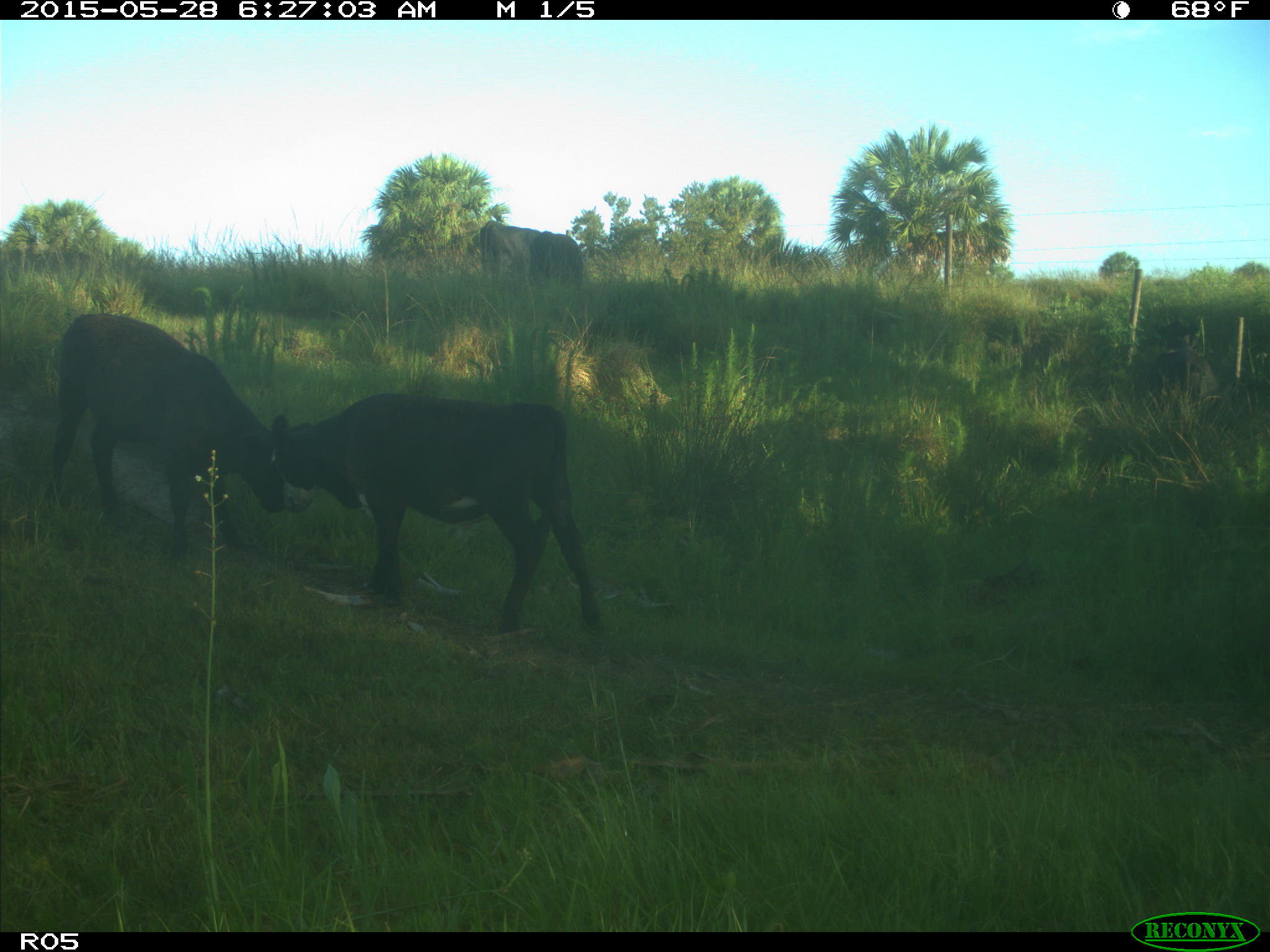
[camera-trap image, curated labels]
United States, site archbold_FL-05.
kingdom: Animalia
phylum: Chordata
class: Mammalia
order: Artiodactyla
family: Bovidae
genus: Bos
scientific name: Bos taurus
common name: domestic cow